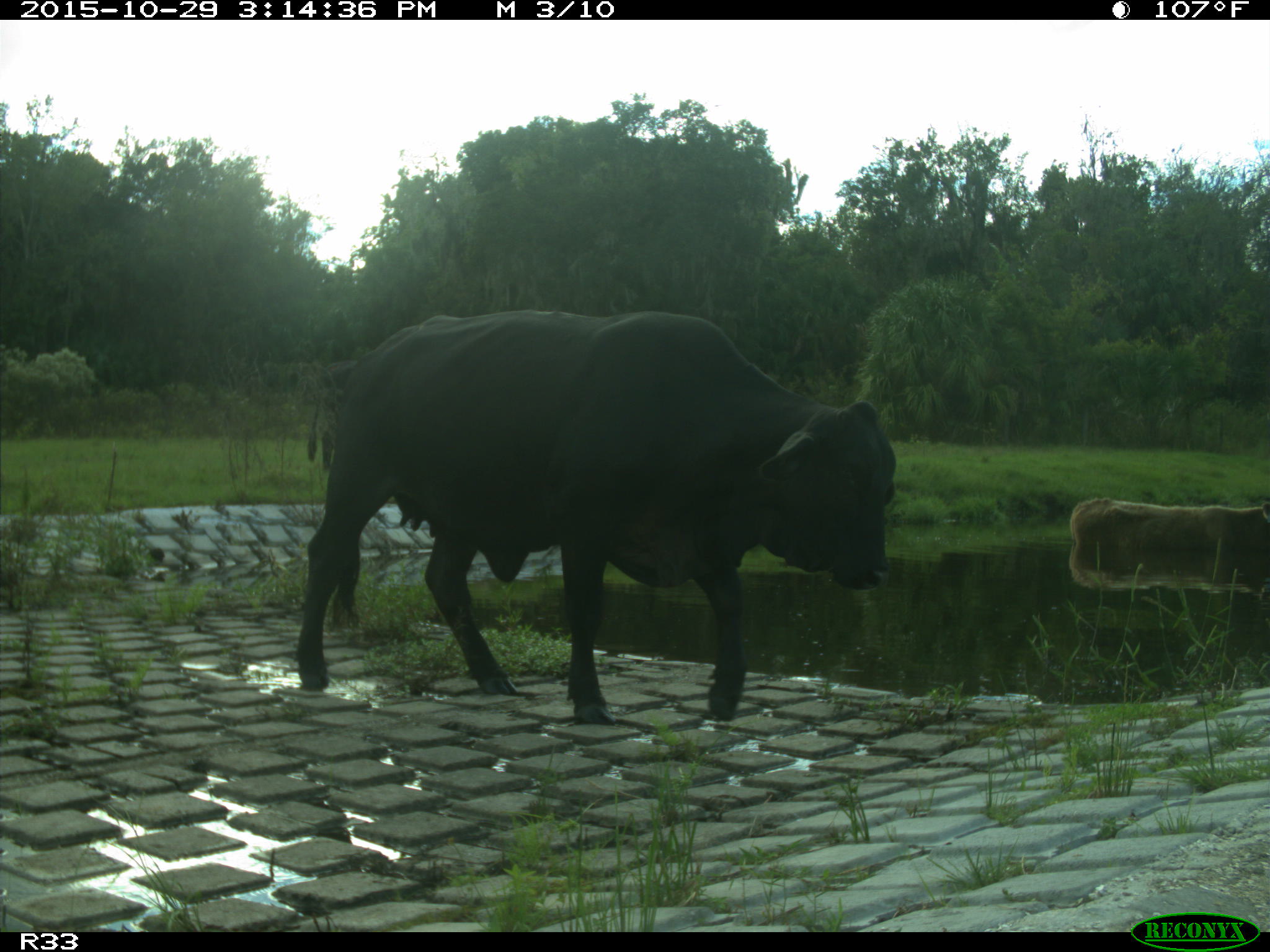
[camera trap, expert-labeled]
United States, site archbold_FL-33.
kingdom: Animalia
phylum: Chordata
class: Mammalia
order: Artiodactyla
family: Bovidae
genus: Bos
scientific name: Bos taurus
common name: domestic cow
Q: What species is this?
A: Bos taurus (domestic cow).